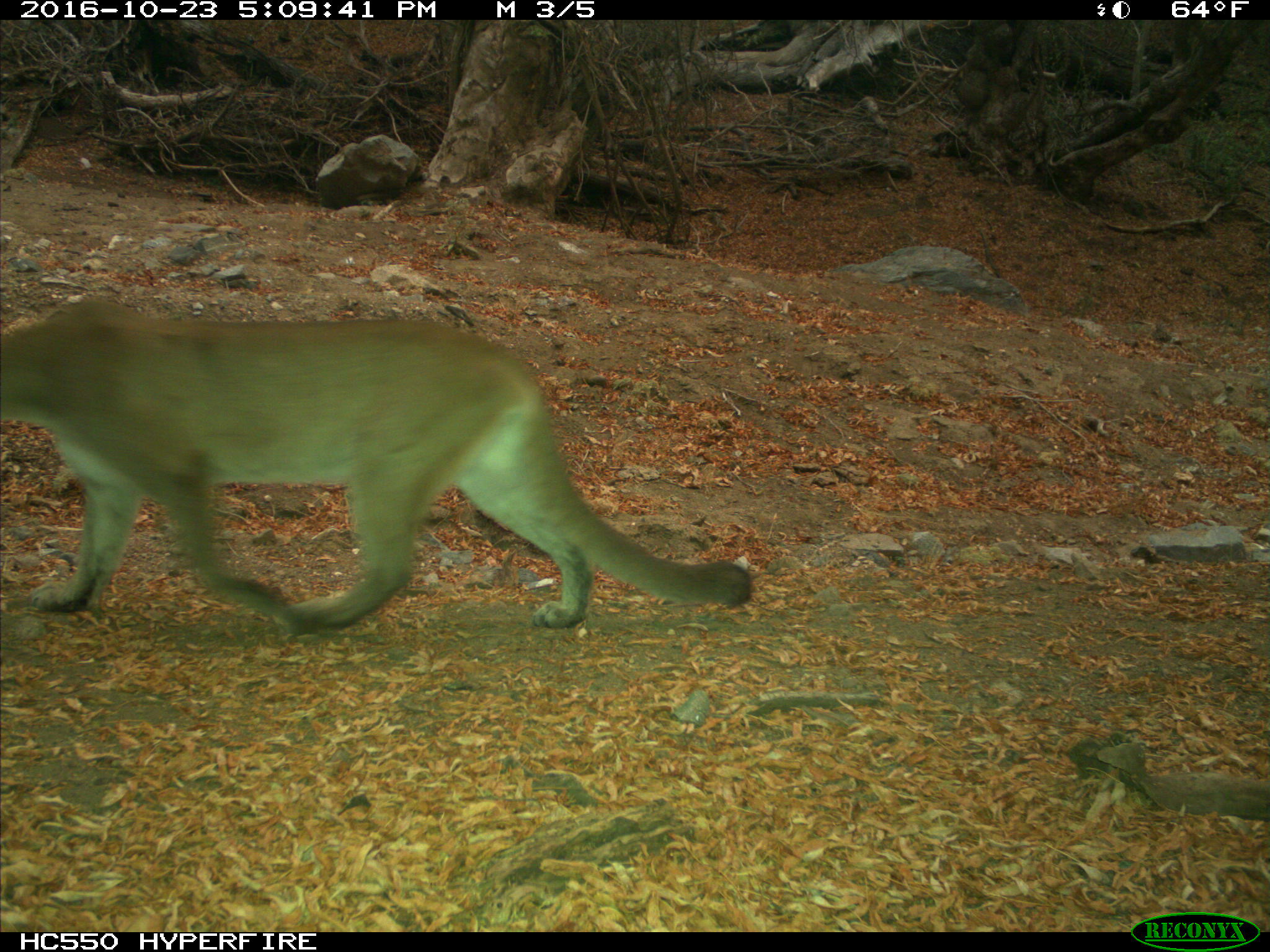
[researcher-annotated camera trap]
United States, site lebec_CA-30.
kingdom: Animalia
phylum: Chordata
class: Mammalia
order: Carnivora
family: Felidae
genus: Puma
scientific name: Puma concolor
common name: mountain lion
Puma concolor (mountain lion).